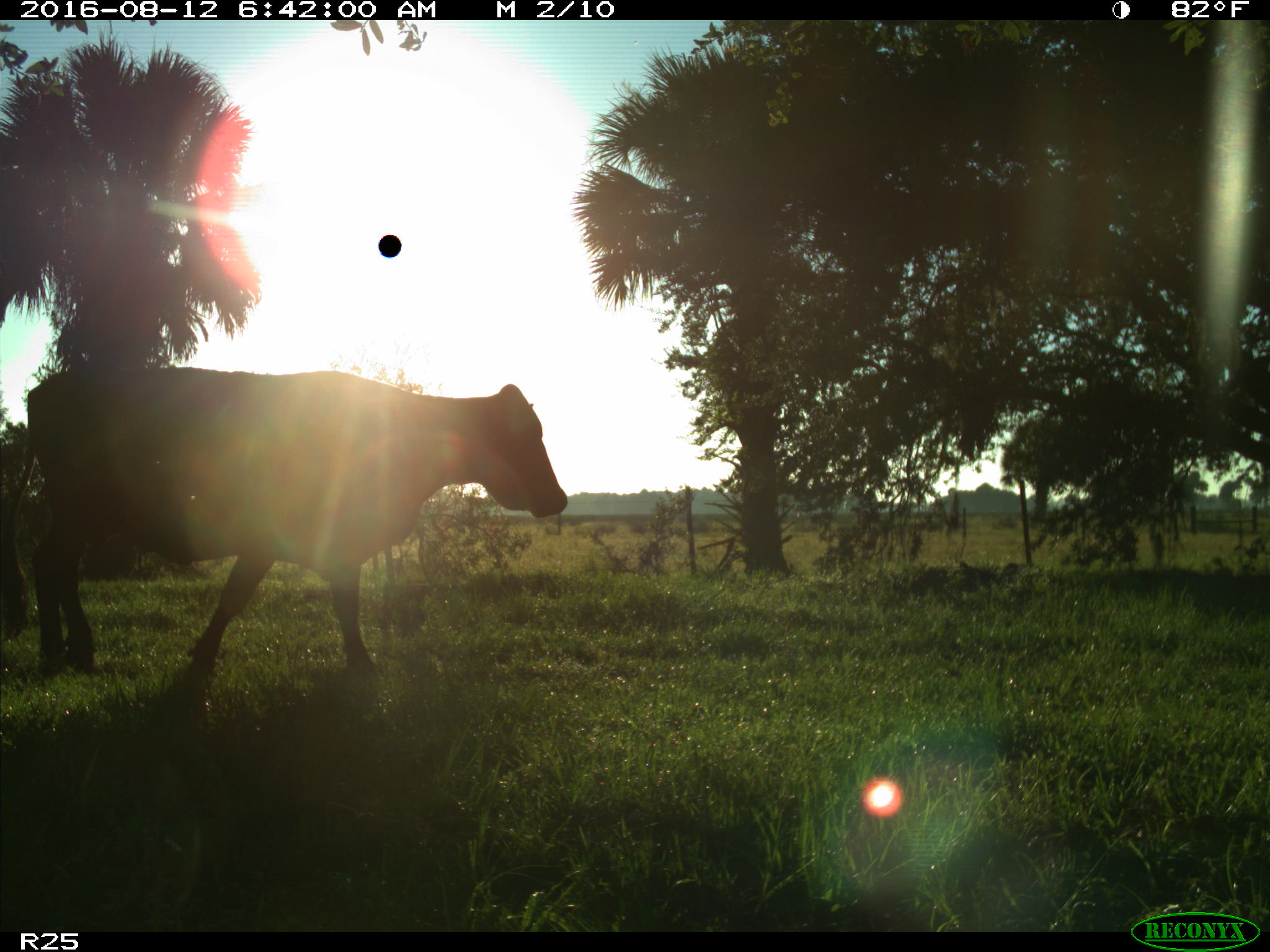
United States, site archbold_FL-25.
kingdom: Animalia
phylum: Chordata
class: Mammalia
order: Artiodactyla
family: Bovidae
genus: Bos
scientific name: Bos taurus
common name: domestic cow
Bos taurus (domestic cow).